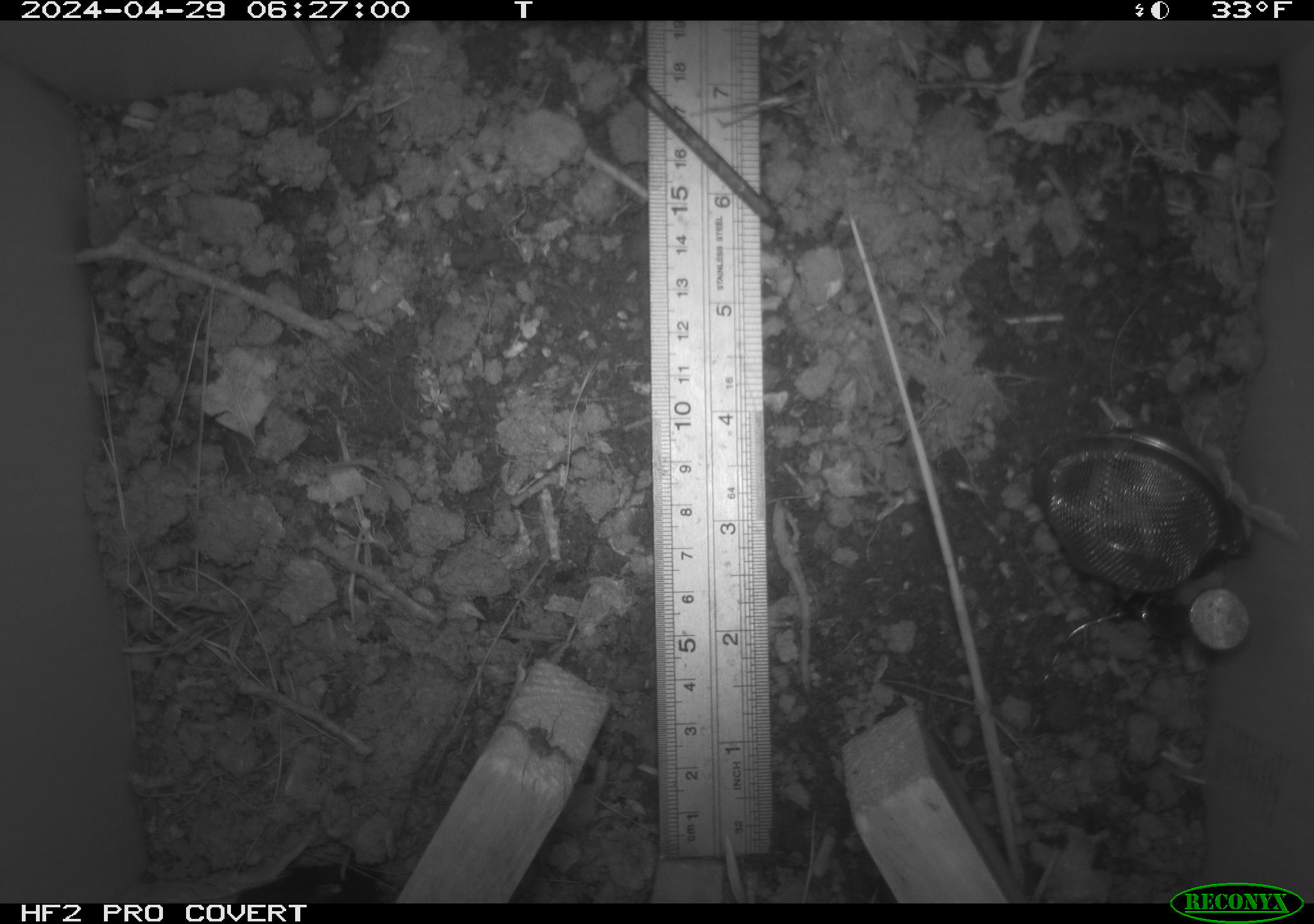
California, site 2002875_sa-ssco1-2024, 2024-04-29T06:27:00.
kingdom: Animalia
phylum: Arthropoda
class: Arachnida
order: Araneae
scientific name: Araneae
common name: spider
Spider (Araneae).